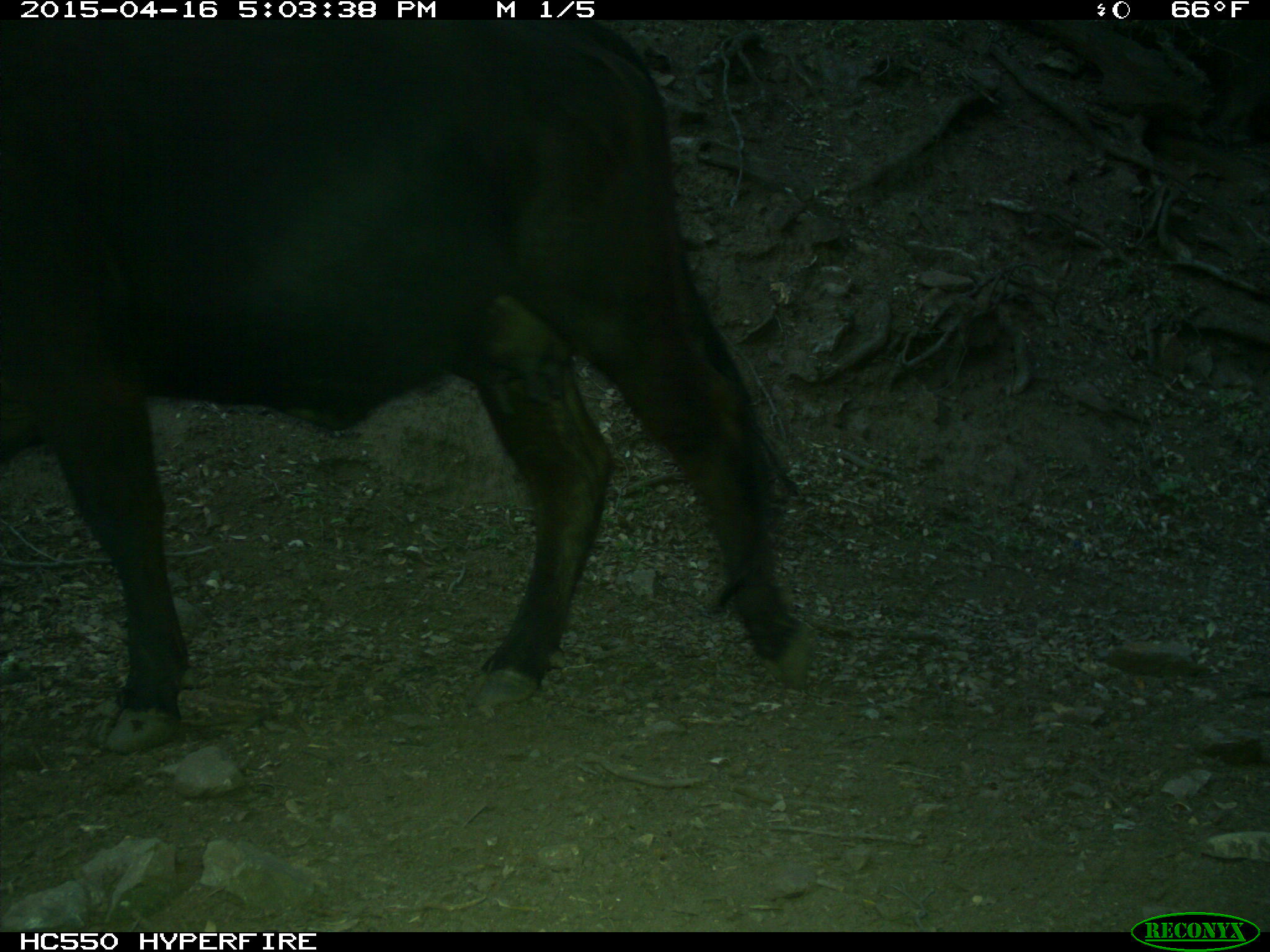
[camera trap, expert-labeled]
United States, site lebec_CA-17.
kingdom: Animalia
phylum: Chordata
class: Mammalia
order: Artiodactyla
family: Bovidae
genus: Bos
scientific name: Bos taurus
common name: domestic cow